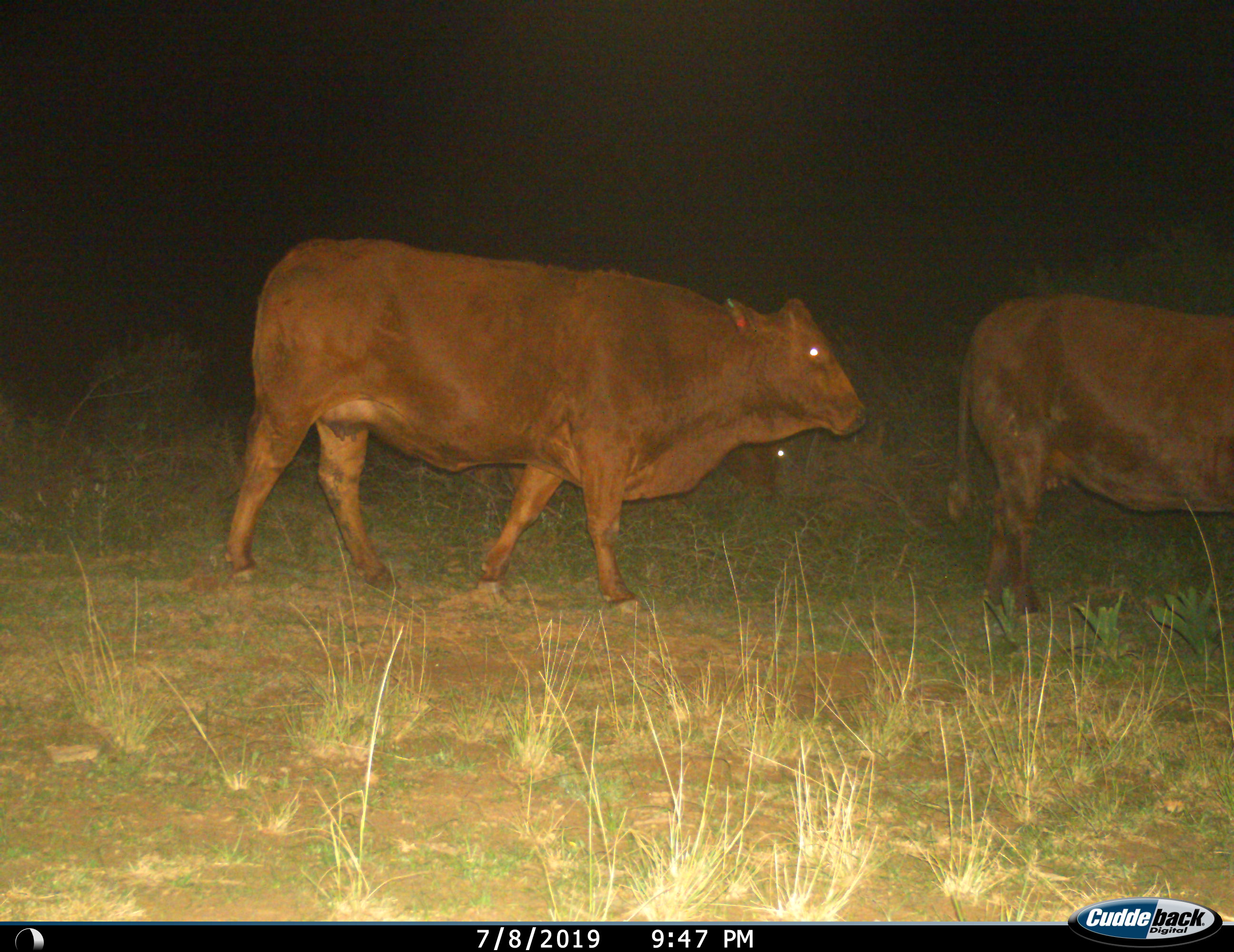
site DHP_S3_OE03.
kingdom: Animalia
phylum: Chordata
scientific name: Vertebrata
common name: domestic animal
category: domesticanimal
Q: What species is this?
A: Domesticanimal (domestic animal) (Vertebrata).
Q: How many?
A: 3.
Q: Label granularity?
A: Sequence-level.